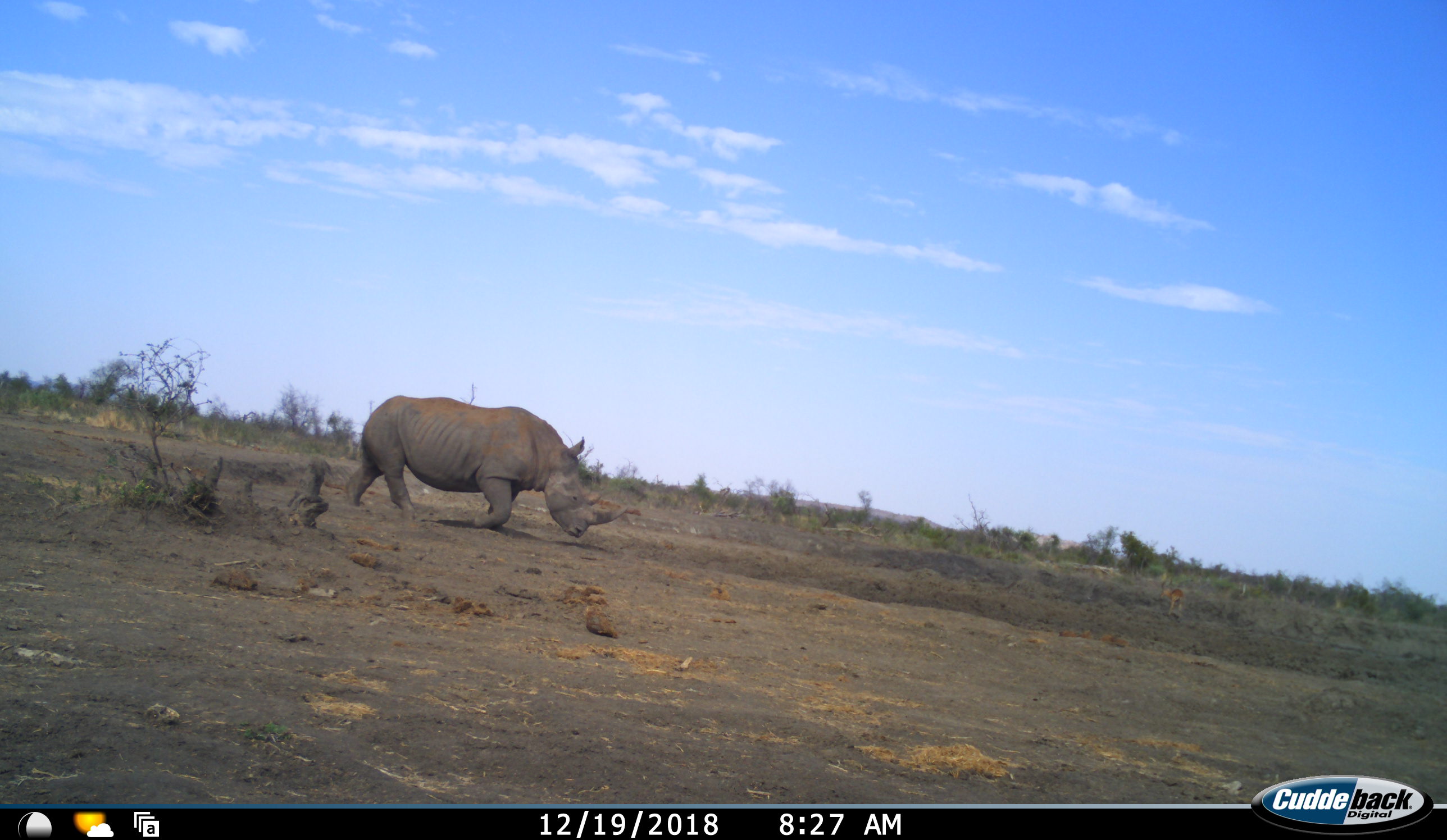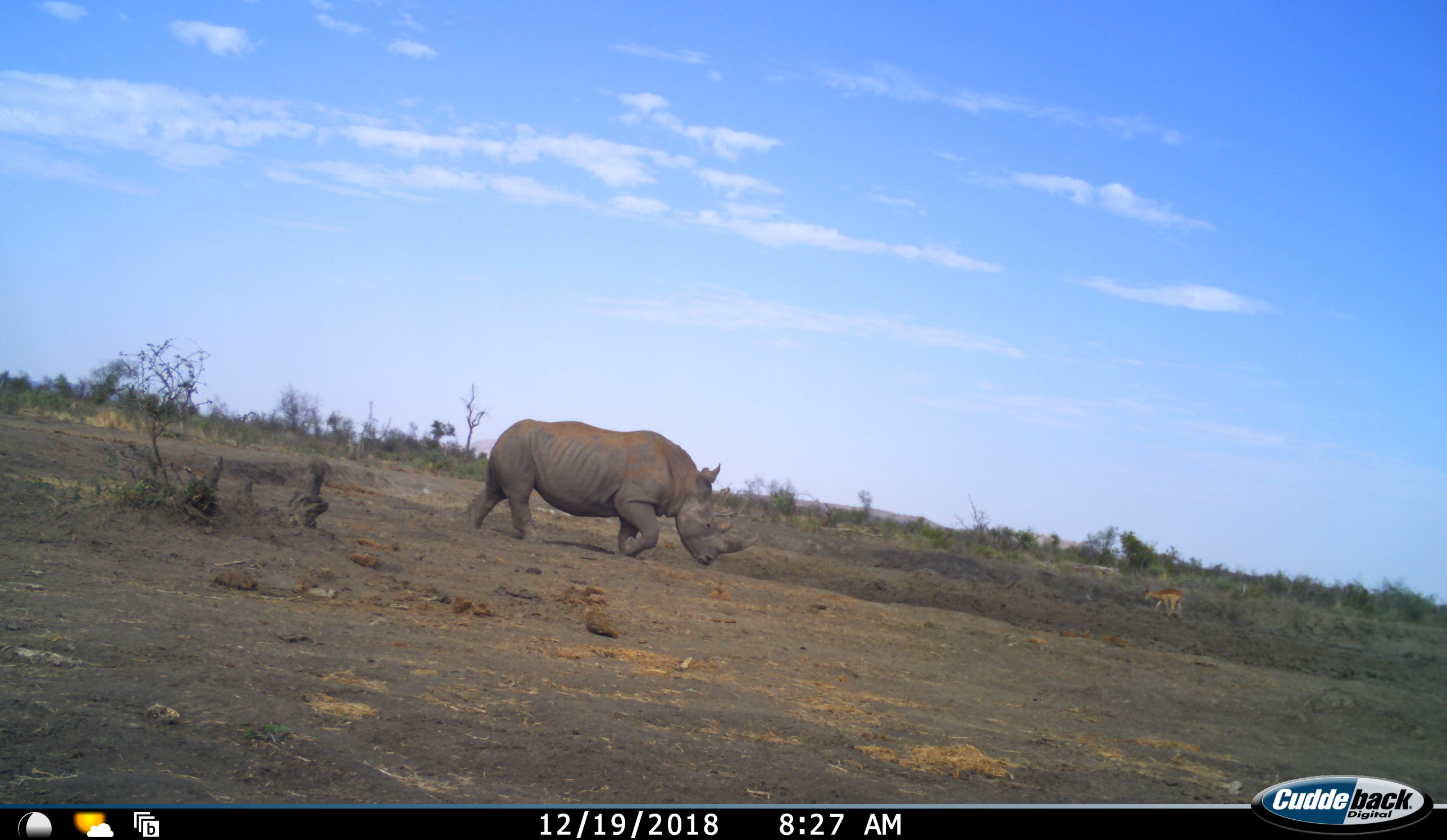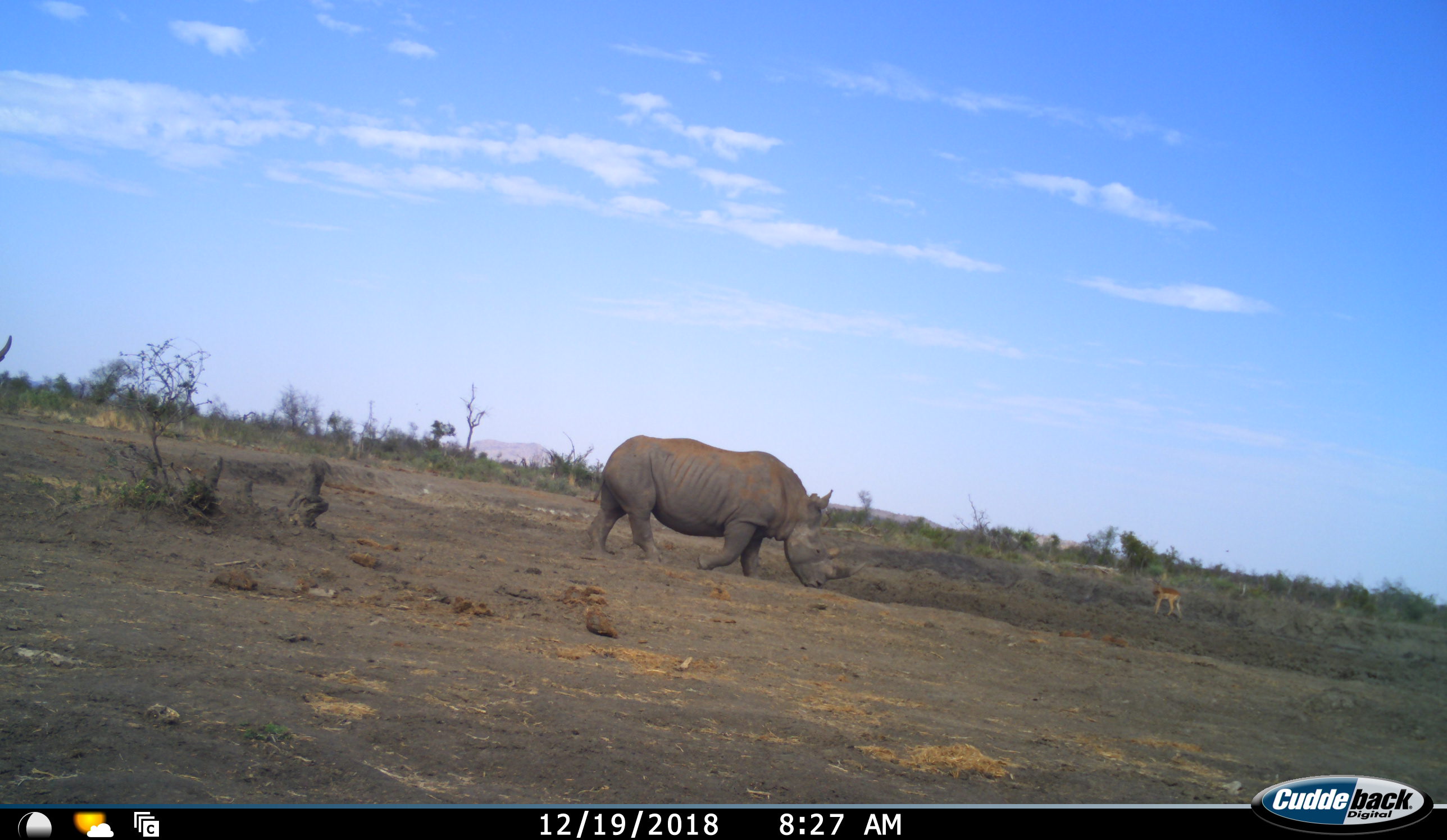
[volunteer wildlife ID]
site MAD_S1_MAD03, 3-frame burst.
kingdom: Animalia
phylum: Chordata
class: Mammalia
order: Artiodactyla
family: Bovidae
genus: Aepyceros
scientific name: Aepyceros melampus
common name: impala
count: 1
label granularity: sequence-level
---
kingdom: Animalia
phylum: Chordata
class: Mammalia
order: Perissodactyla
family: Rhinocerotidae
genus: Ceratotherium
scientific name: Ceratotherium simum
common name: white rhinoceros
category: rhinoceroswhite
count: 1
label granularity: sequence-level